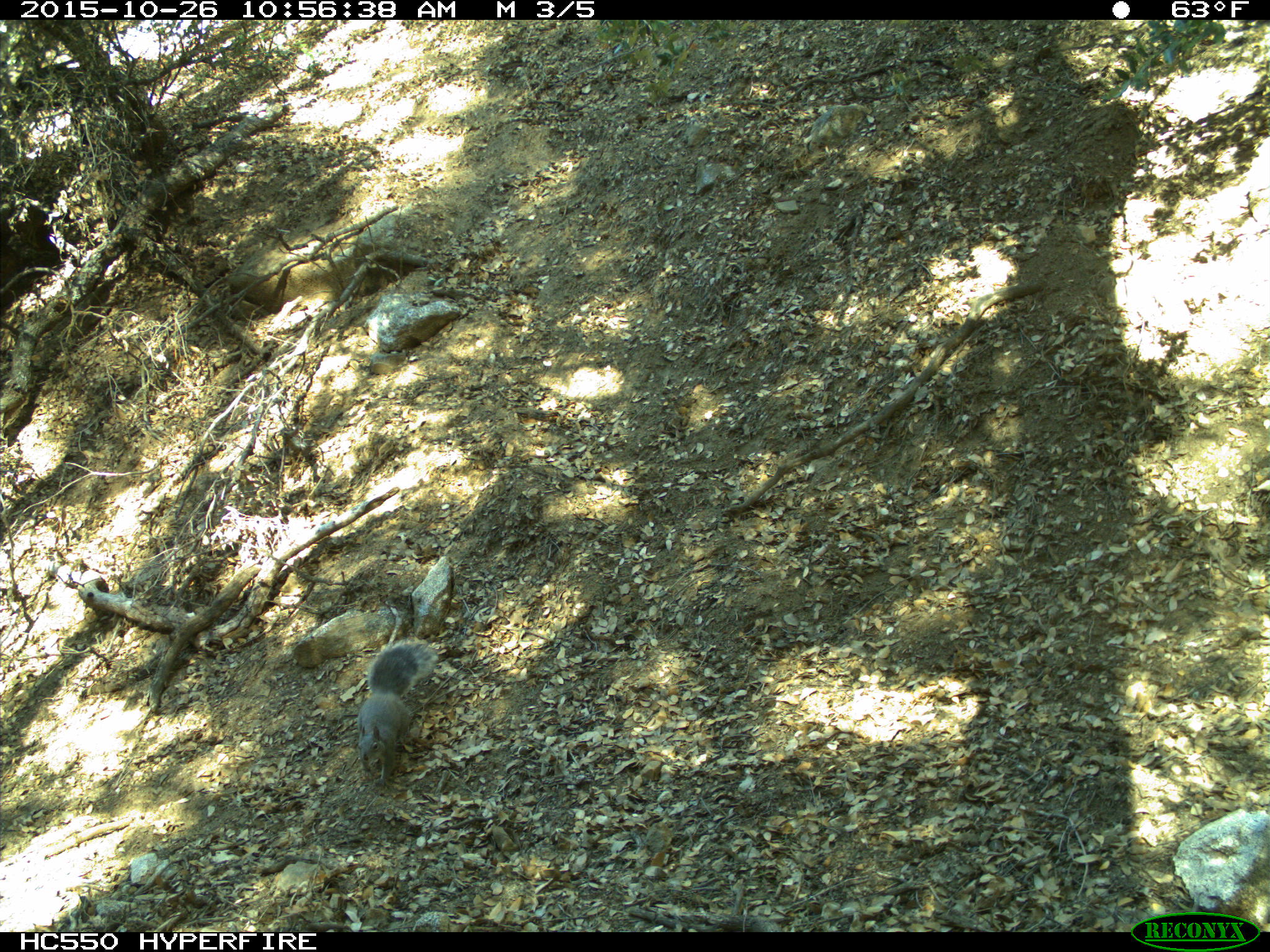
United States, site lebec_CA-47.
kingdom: Animalia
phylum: Chordata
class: Mammalia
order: Rodentia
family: Sciuridae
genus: Sciurus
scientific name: Sciurus carolinensis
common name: eastern gray squirrel